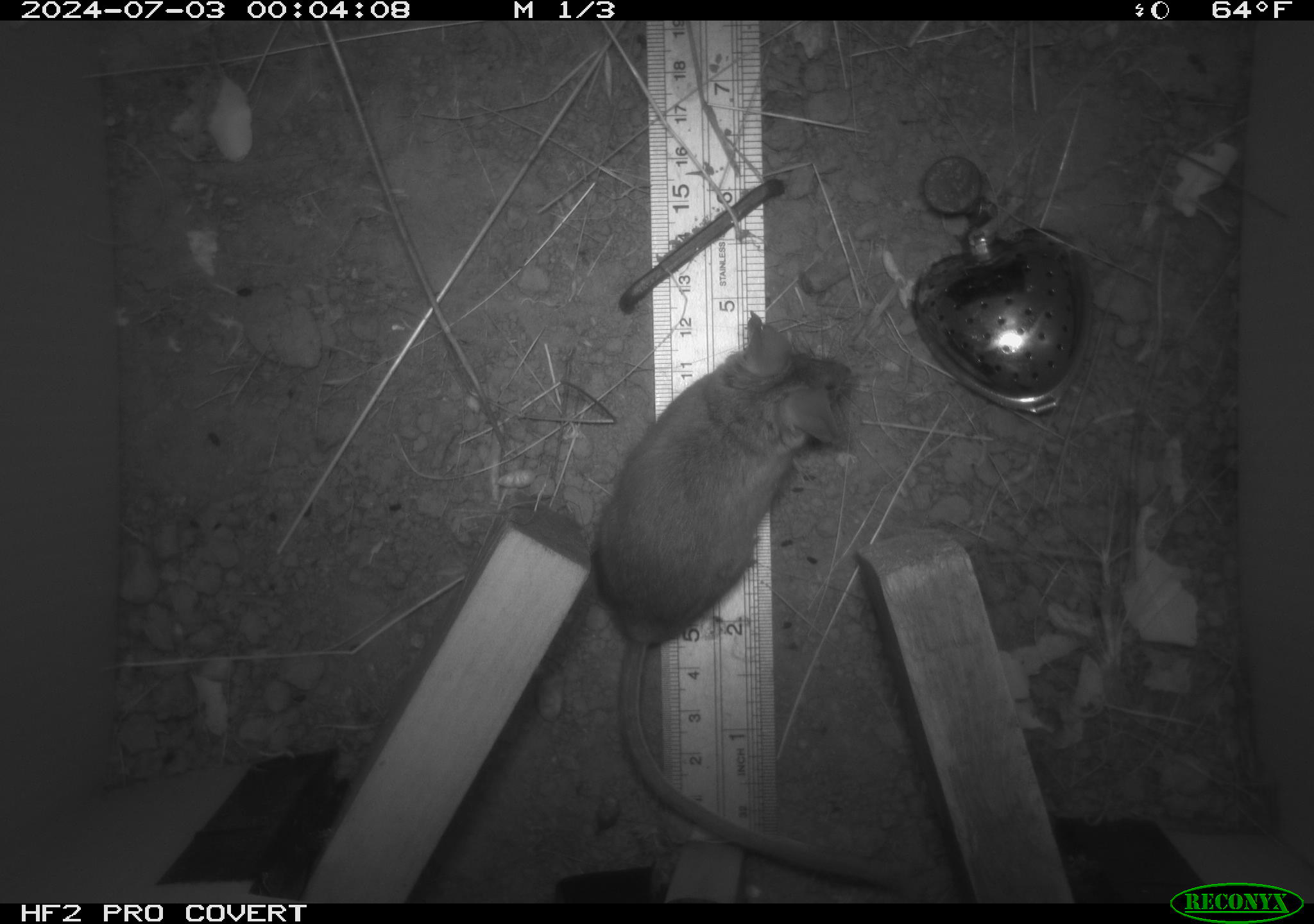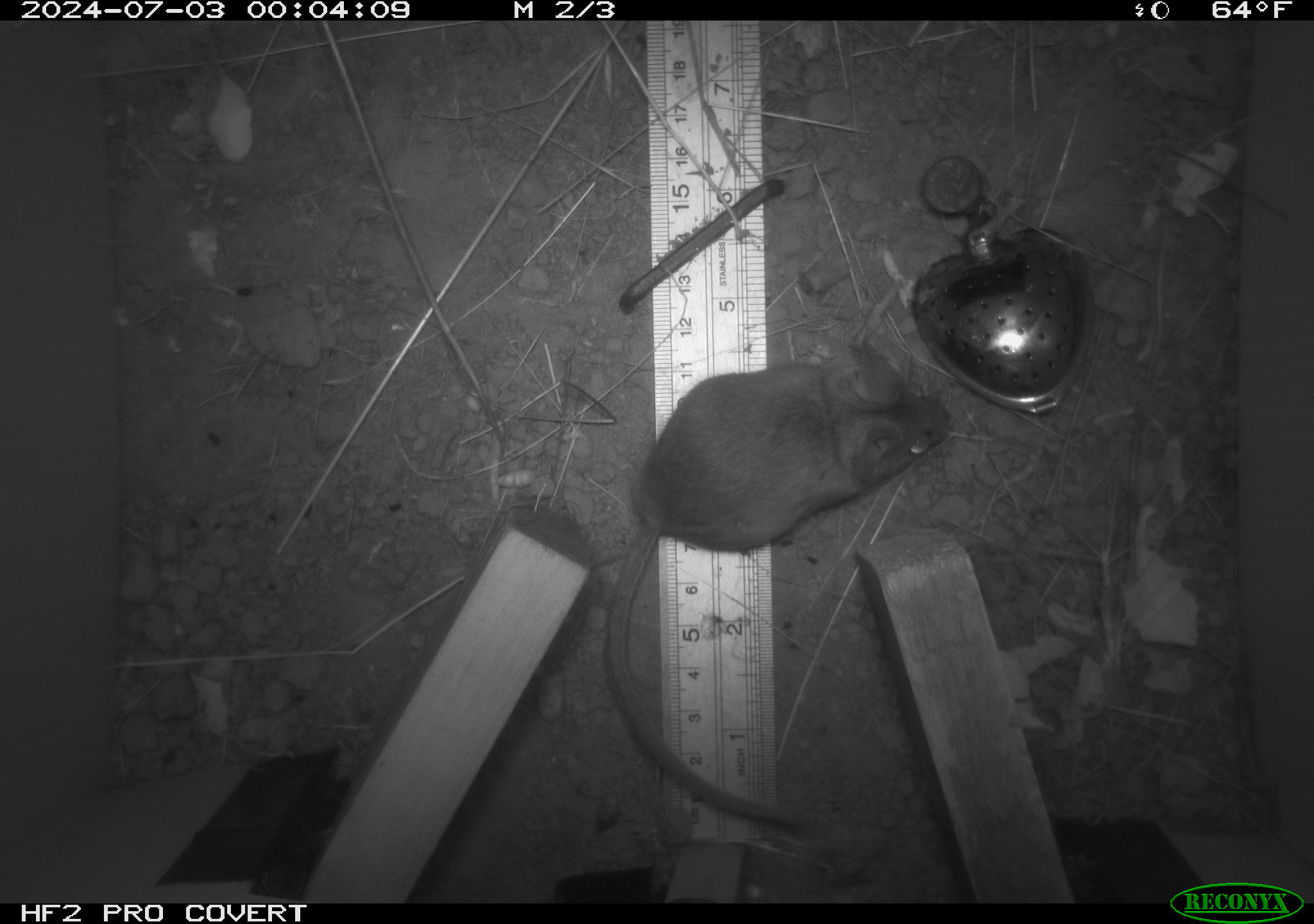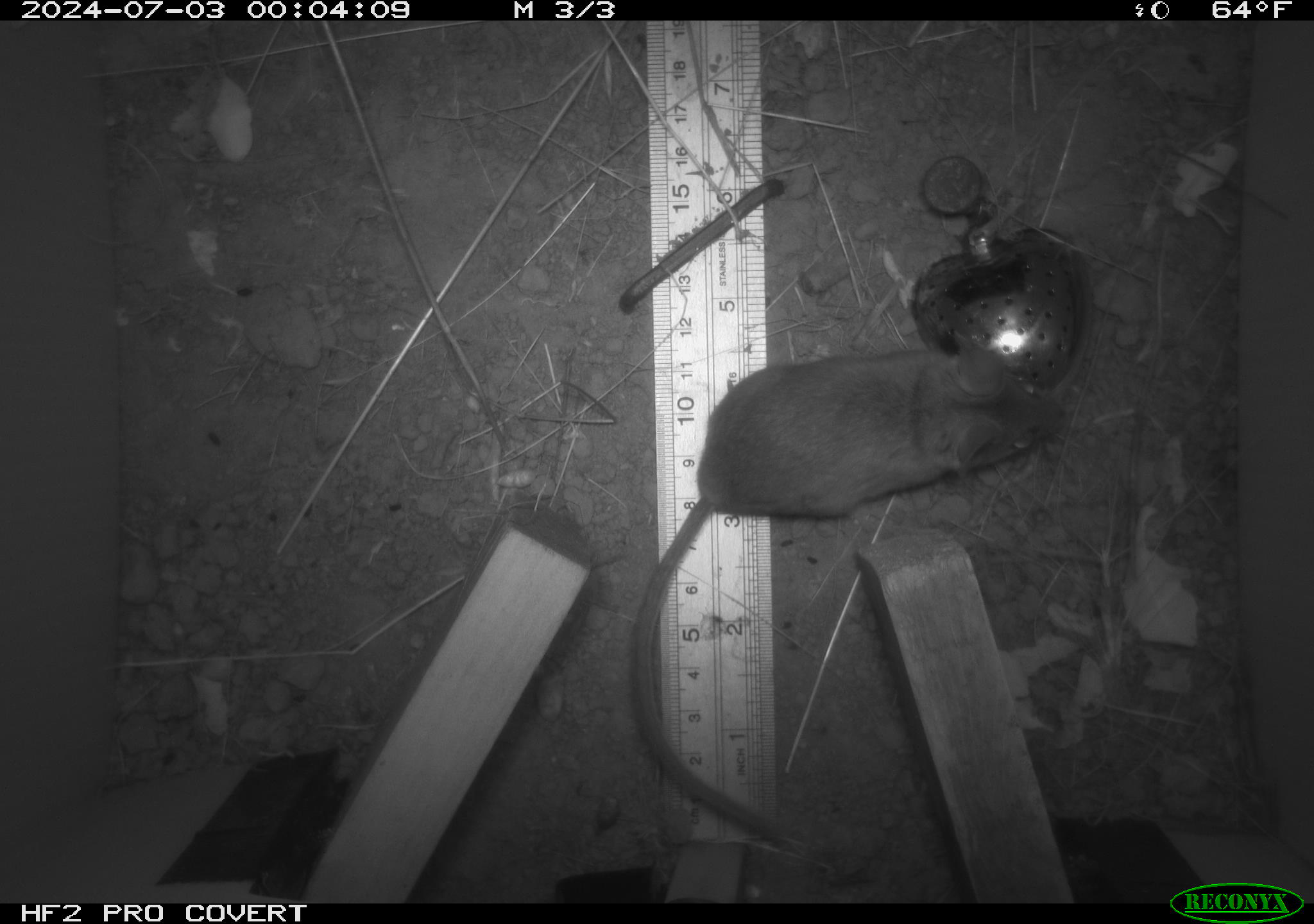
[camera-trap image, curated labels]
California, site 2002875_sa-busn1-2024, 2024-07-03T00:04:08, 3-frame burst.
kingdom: Animalia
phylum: Chordata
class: Mammalia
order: Rodentia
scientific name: Rodentia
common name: rodent